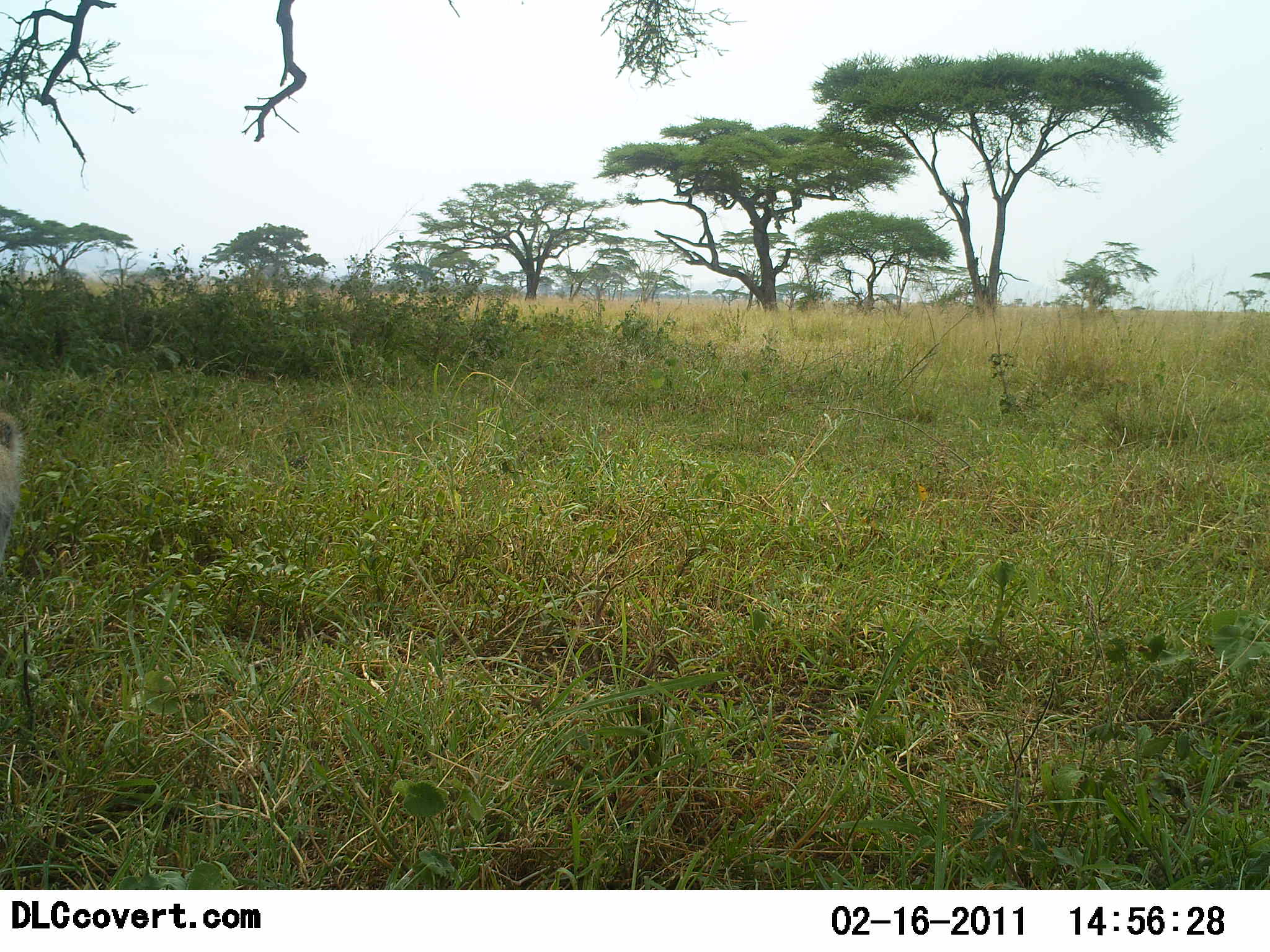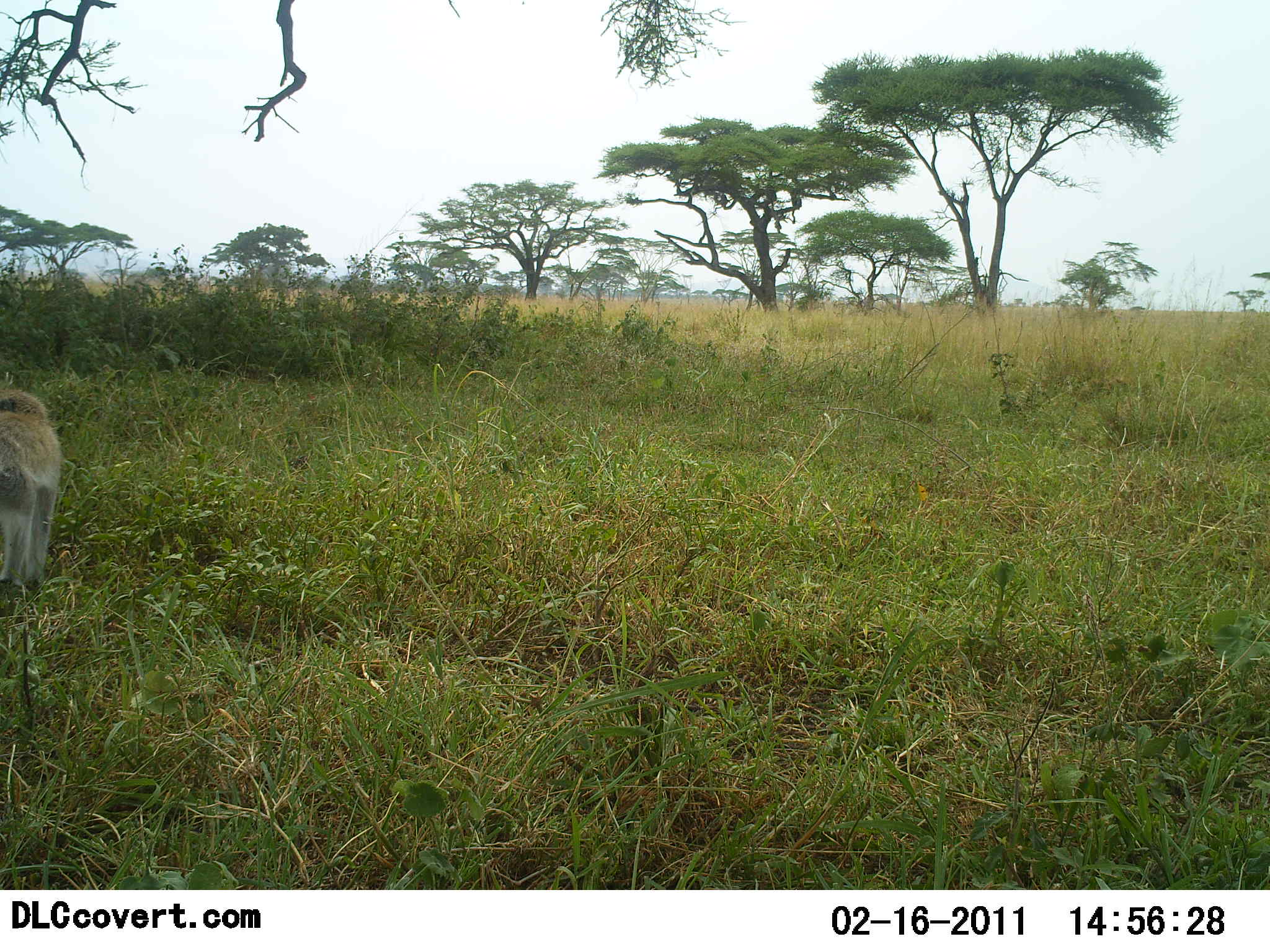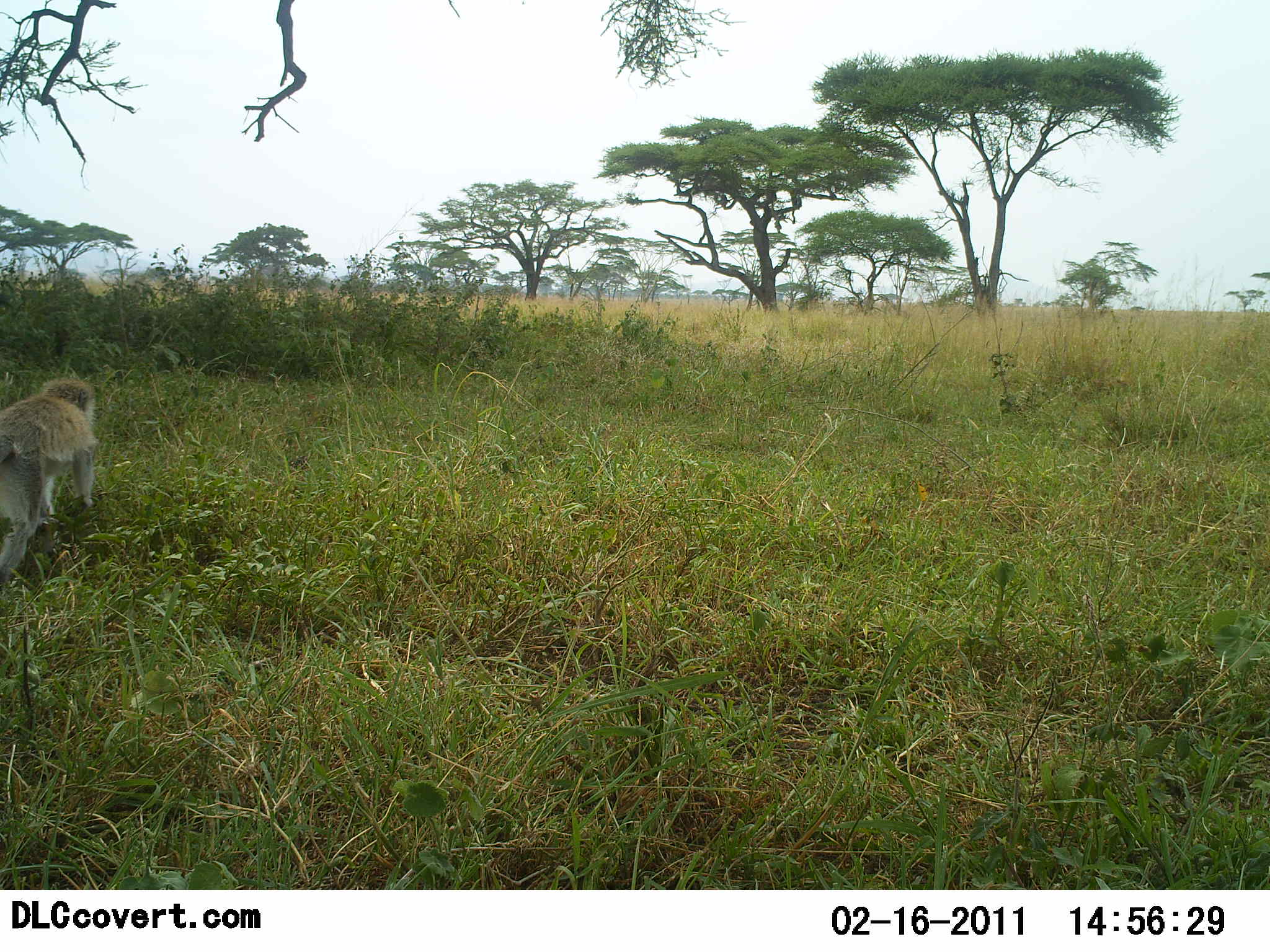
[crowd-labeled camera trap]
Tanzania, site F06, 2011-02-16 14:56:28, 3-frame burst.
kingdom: Animalia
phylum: Chordata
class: Mammalia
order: Primates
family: Cercopithecidae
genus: Chlorocebus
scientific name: Chlorocebus pygerythrus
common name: vervet monkey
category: monkeyvervet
Monkeyvervet (vervet monkey) (Chlorocebus pygerythrus), count 1. Behavior (volunteer vote fractions): standing 20%, resting 0%, moving 100%, interacting 0%. Young present (vote fraction): 0%. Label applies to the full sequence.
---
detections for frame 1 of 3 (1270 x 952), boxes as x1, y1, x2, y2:
animal: 0, 412, 25, 576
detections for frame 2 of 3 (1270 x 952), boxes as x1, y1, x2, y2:
animal: 0, 389, 61, 601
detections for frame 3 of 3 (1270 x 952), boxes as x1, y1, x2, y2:
animal: 0, 379, 103, 582